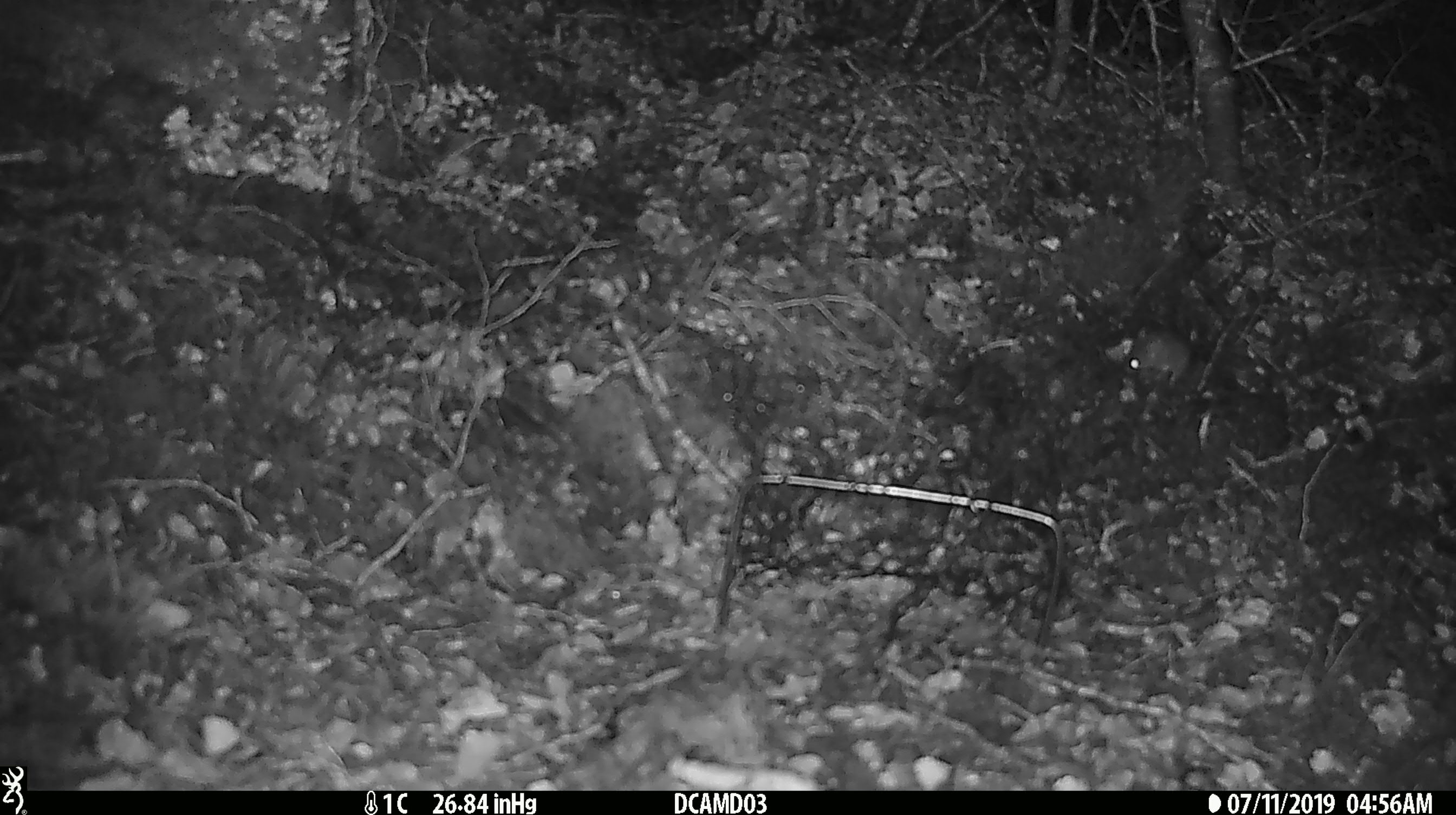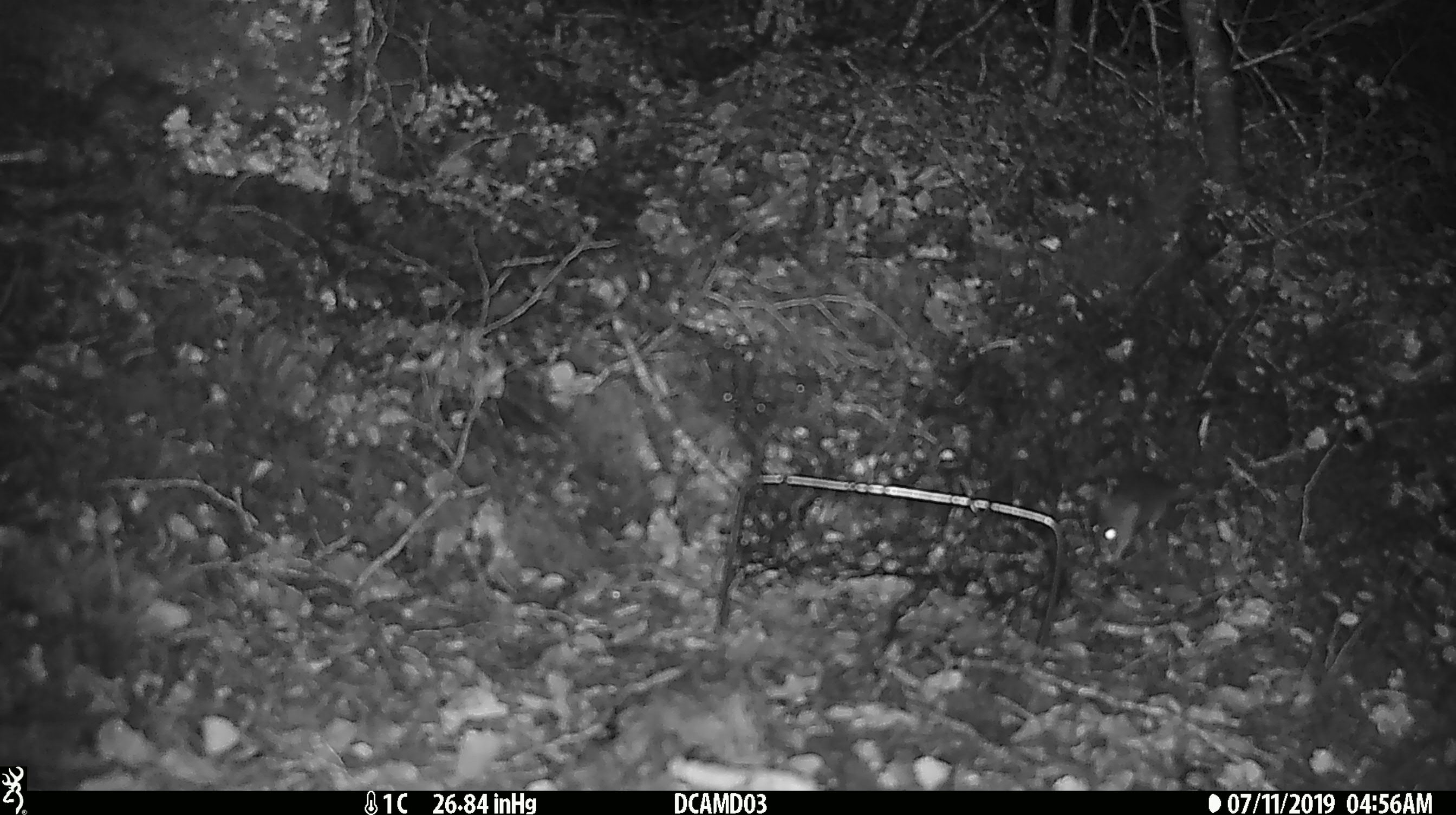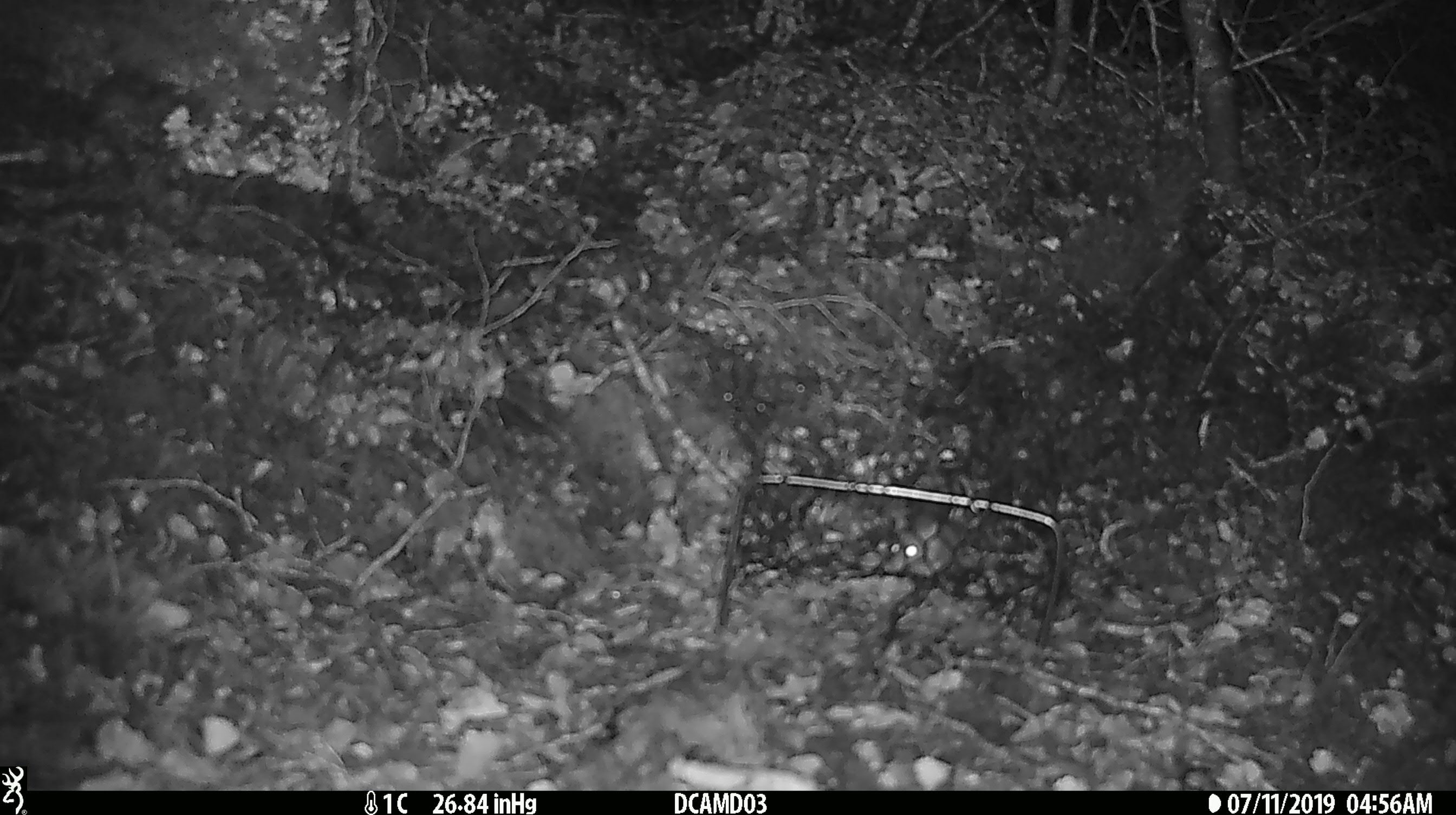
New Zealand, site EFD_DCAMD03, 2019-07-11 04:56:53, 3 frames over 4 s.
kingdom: Animalia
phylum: Chordata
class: Mammalia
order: Rodentia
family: Muridae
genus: Mus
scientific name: Mus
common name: mouse